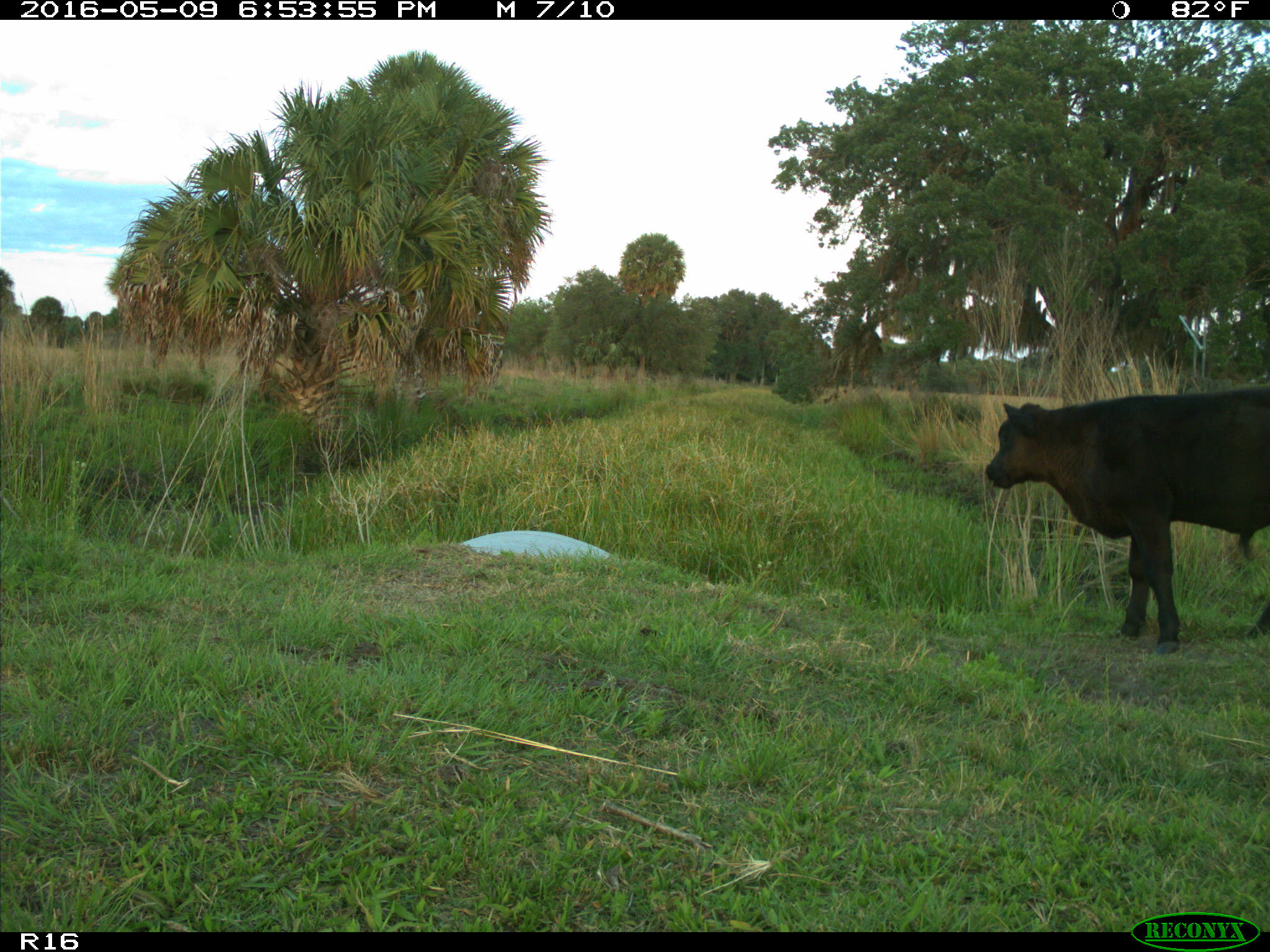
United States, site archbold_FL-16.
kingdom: Animalia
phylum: Chordata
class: Mammalia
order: Artiodactyla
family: Bovidae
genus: Bos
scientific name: Bos taurus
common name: domestic cow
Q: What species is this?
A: Bos taurus (domestic cow).